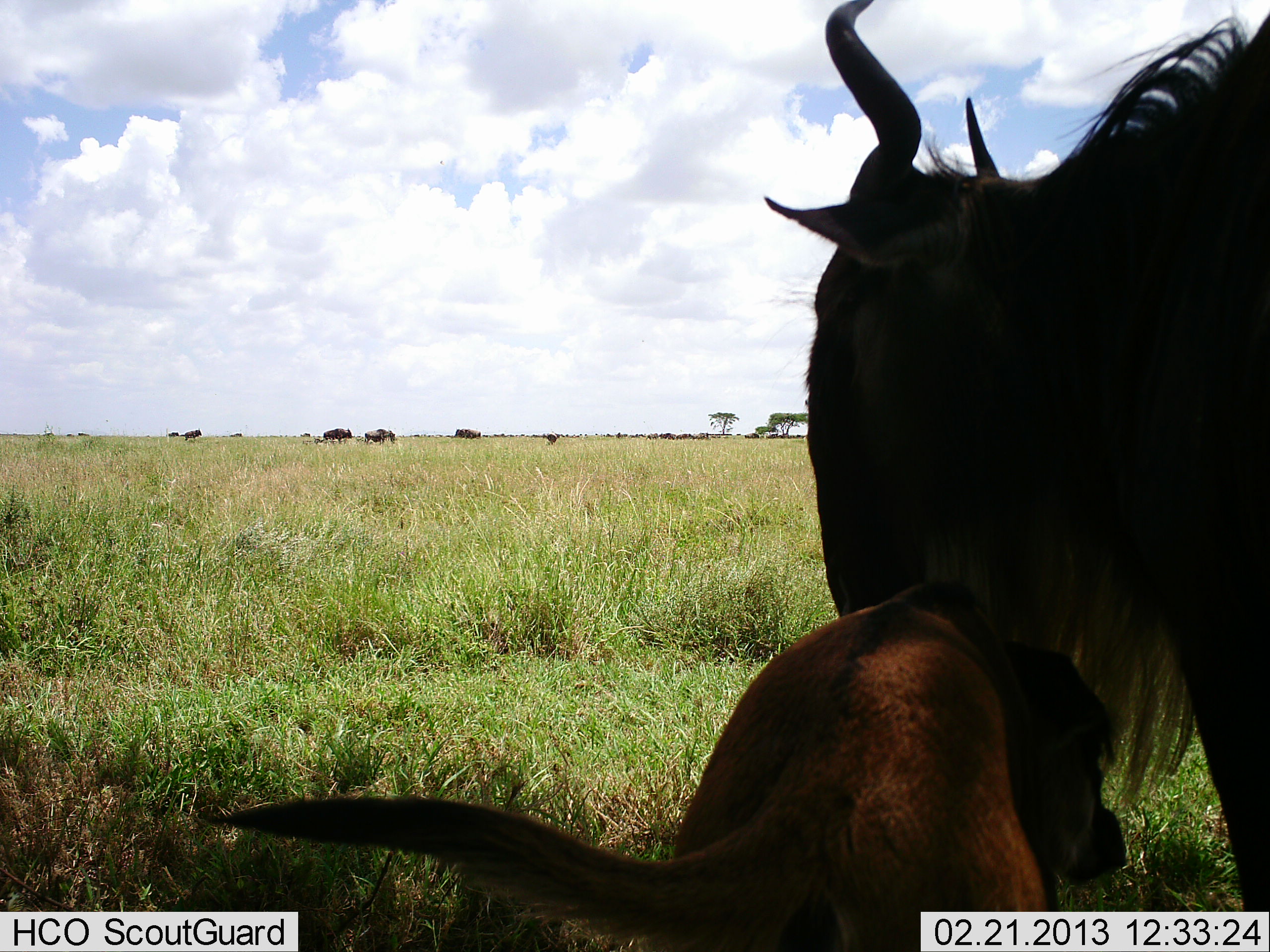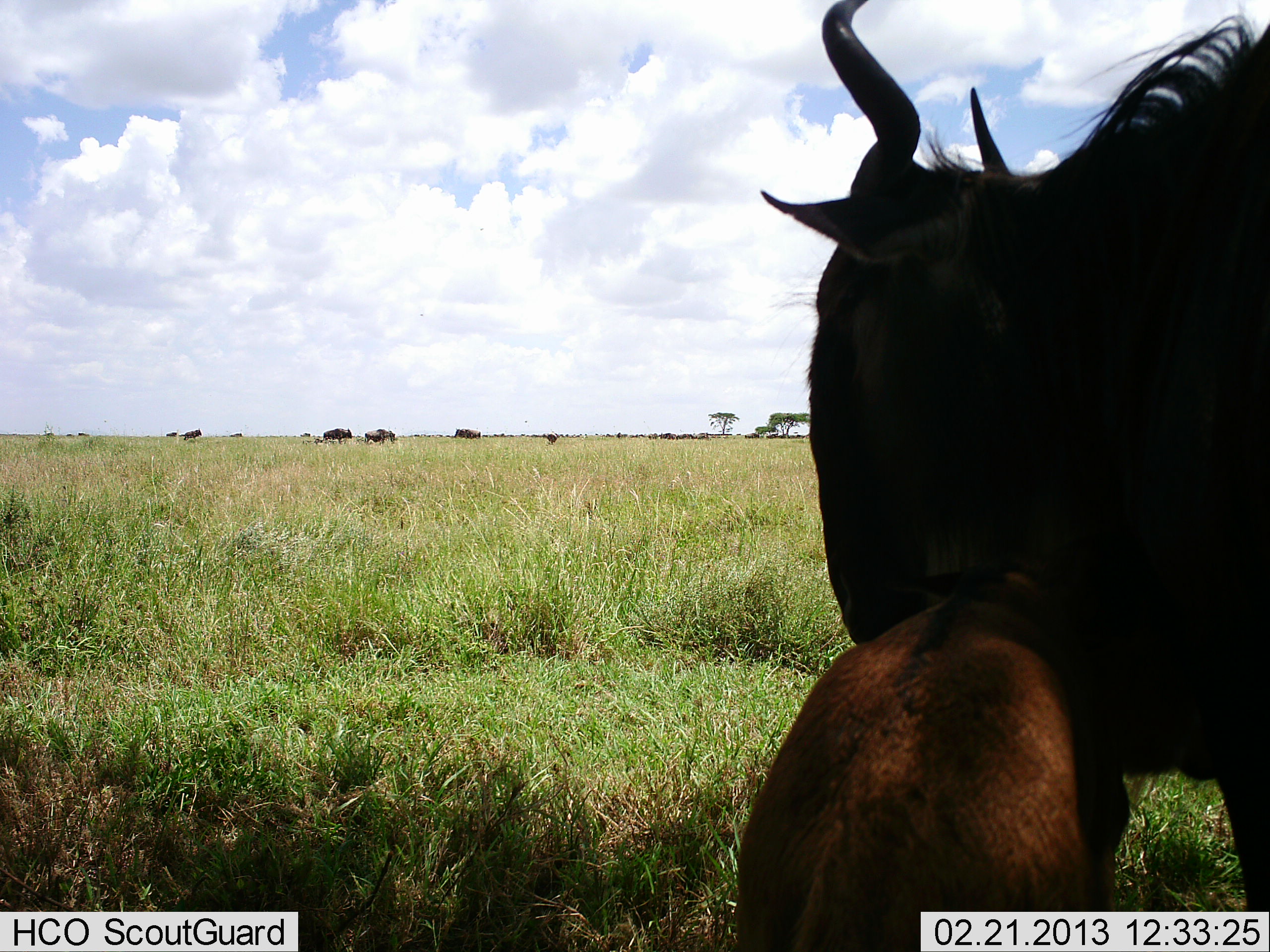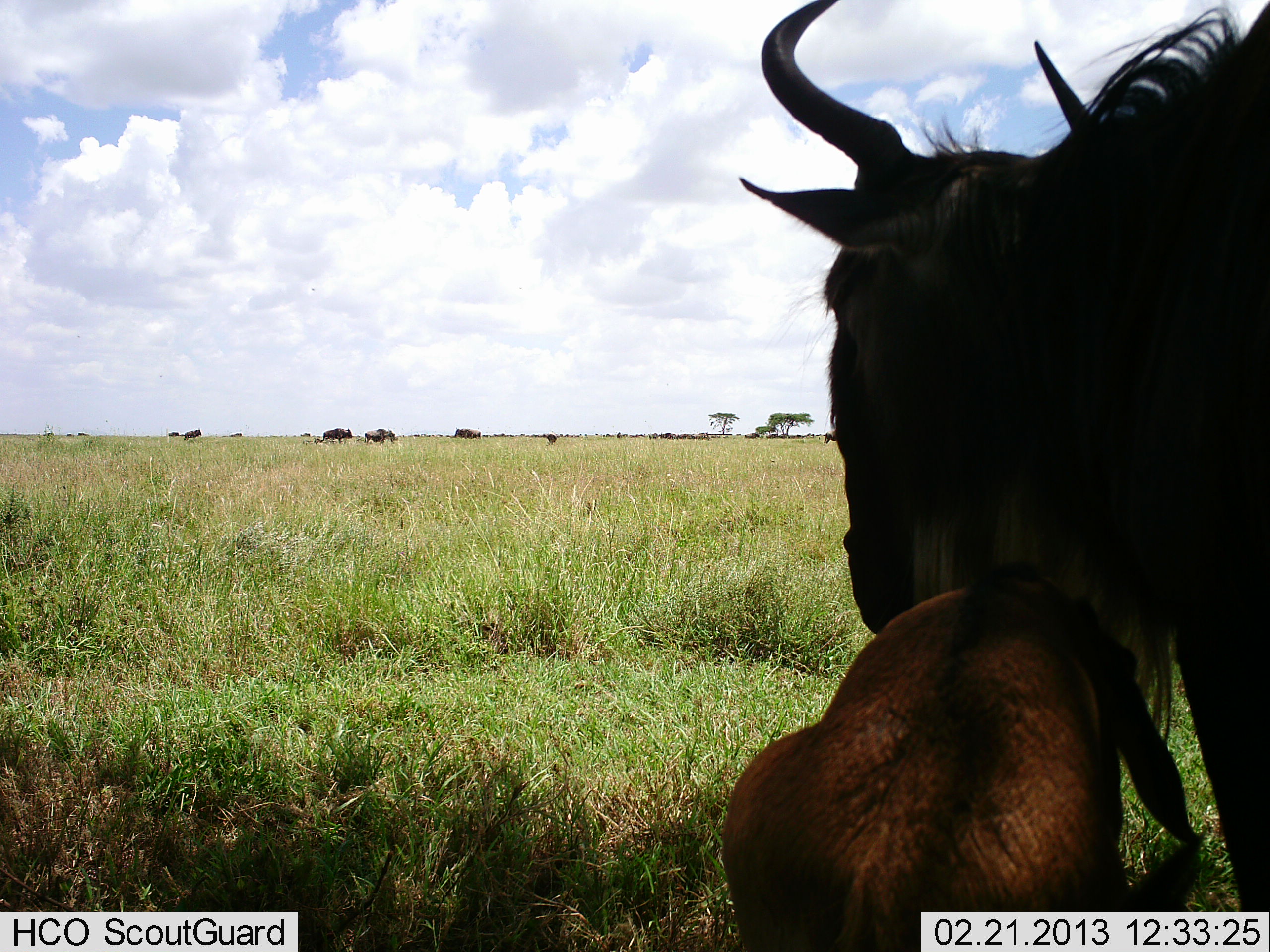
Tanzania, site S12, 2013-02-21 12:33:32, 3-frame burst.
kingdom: Animalia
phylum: Chordata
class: Mammalia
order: Artiodactyla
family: Bovidae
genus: Connochaetes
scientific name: Connochaetes taurinus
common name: blue wildebeest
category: wildebeest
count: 10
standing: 87%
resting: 27%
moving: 0%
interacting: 13%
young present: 80%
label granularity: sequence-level